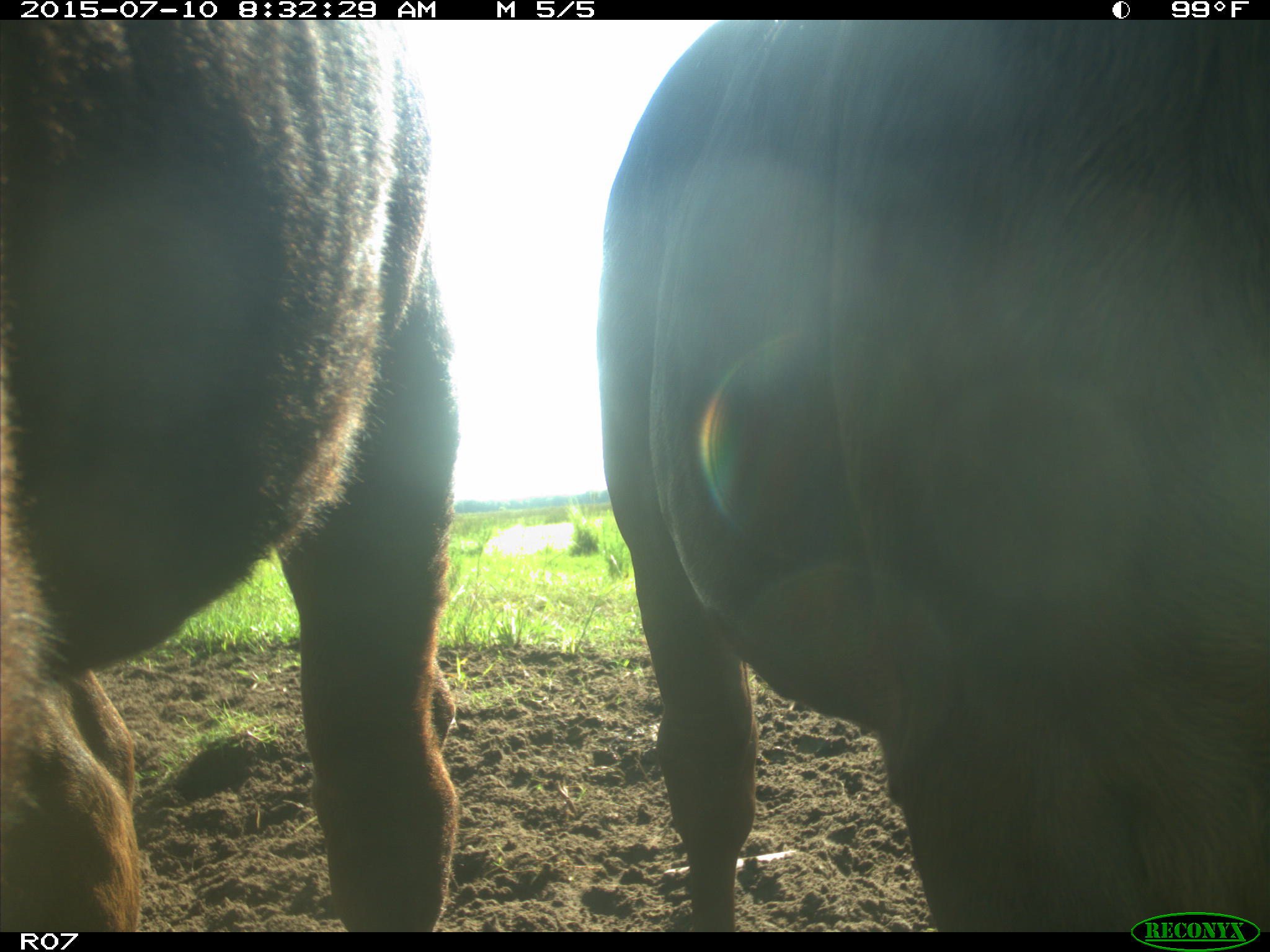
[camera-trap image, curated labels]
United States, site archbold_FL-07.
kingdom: Animalia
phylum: Chordata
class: Mammalia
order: Artiodactyla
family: Bovidae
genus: Bos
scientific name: Bos taurus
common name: domestic cow